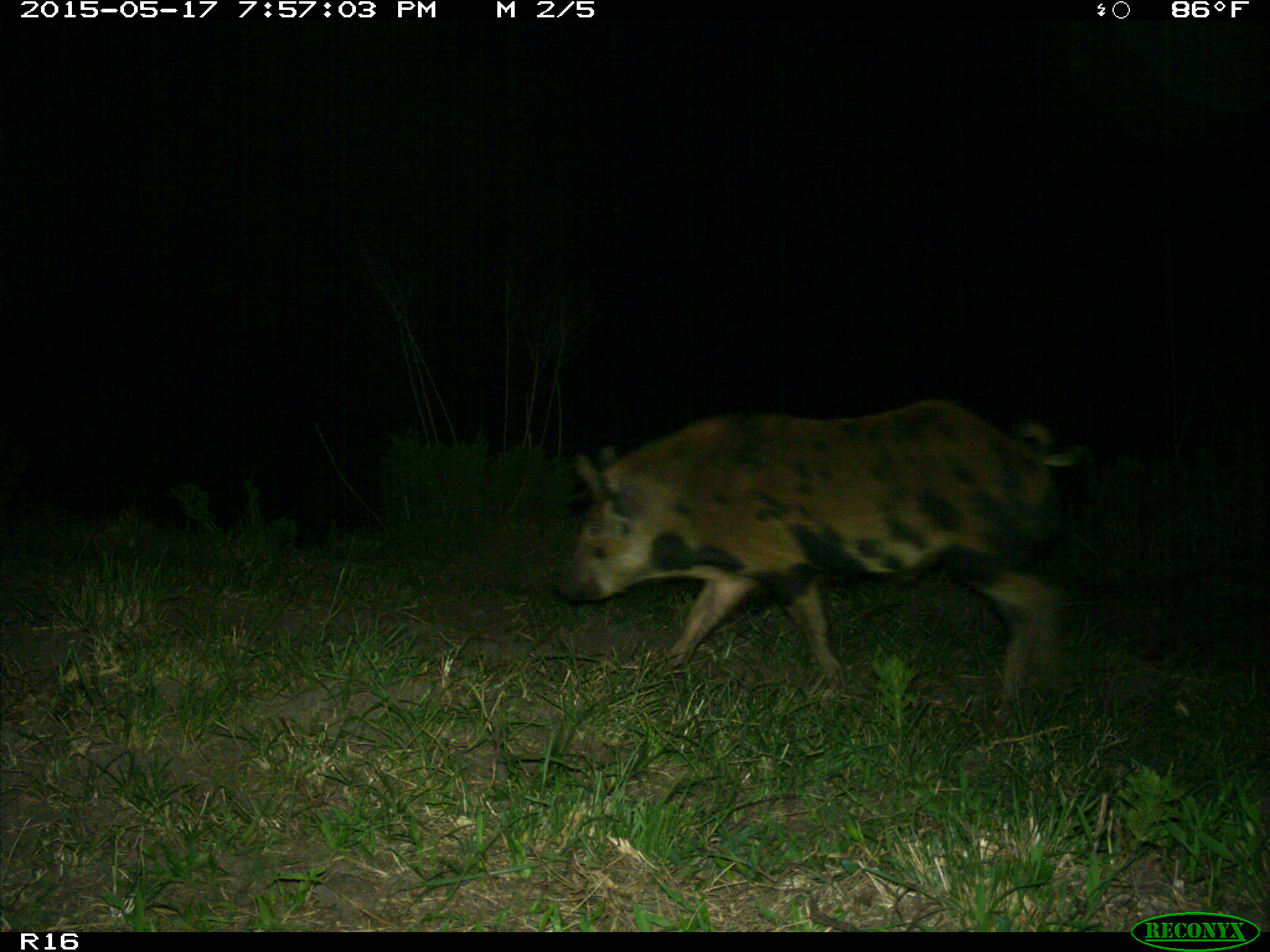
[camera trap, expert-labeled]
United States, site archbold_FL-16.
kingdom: Animalia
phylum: Chordata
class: Mammalia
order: Artiodactyla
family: Suidae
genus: Sus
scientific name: Sus scrofa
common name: wild boar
Sus scrofa (wild boar).